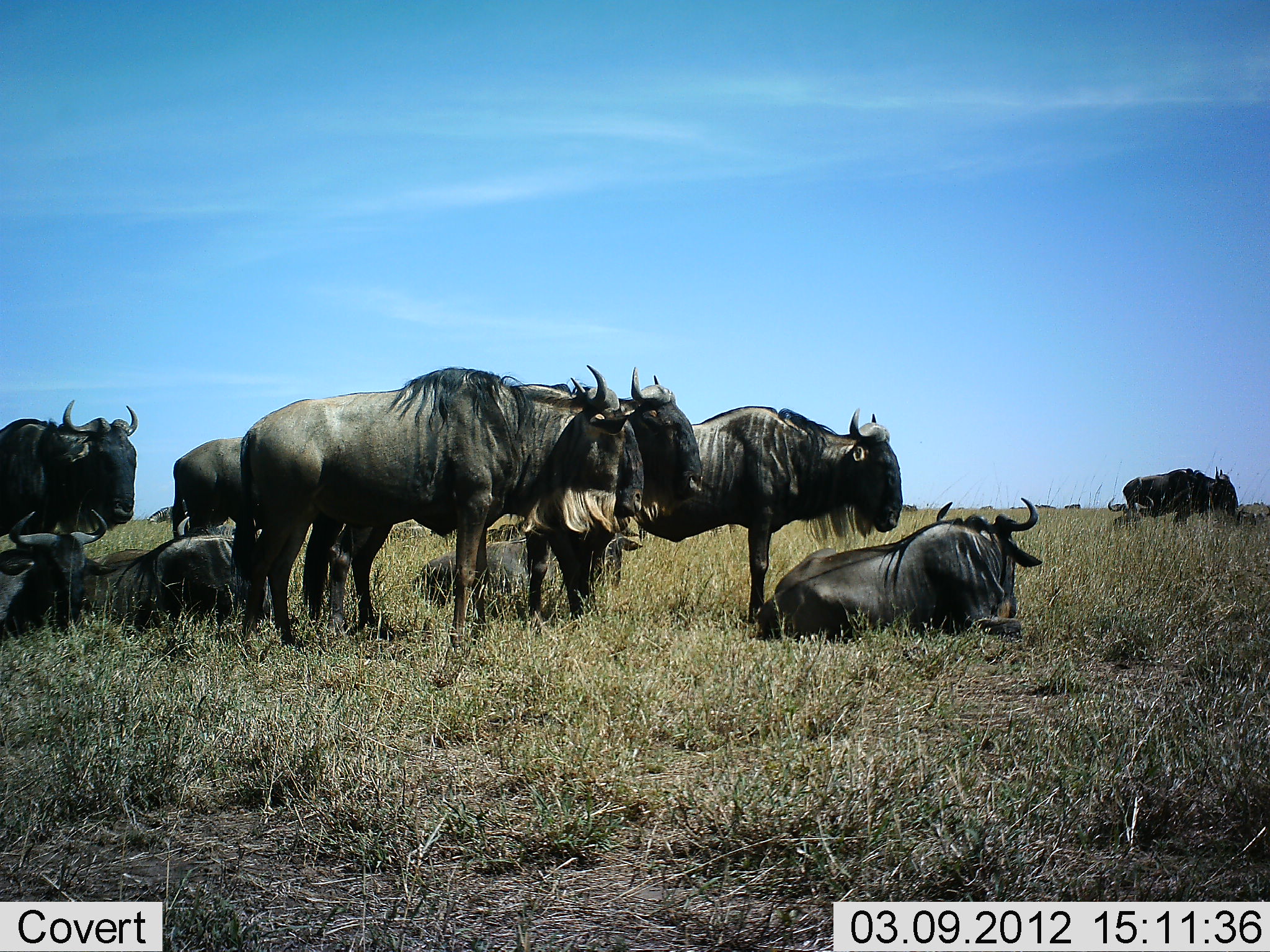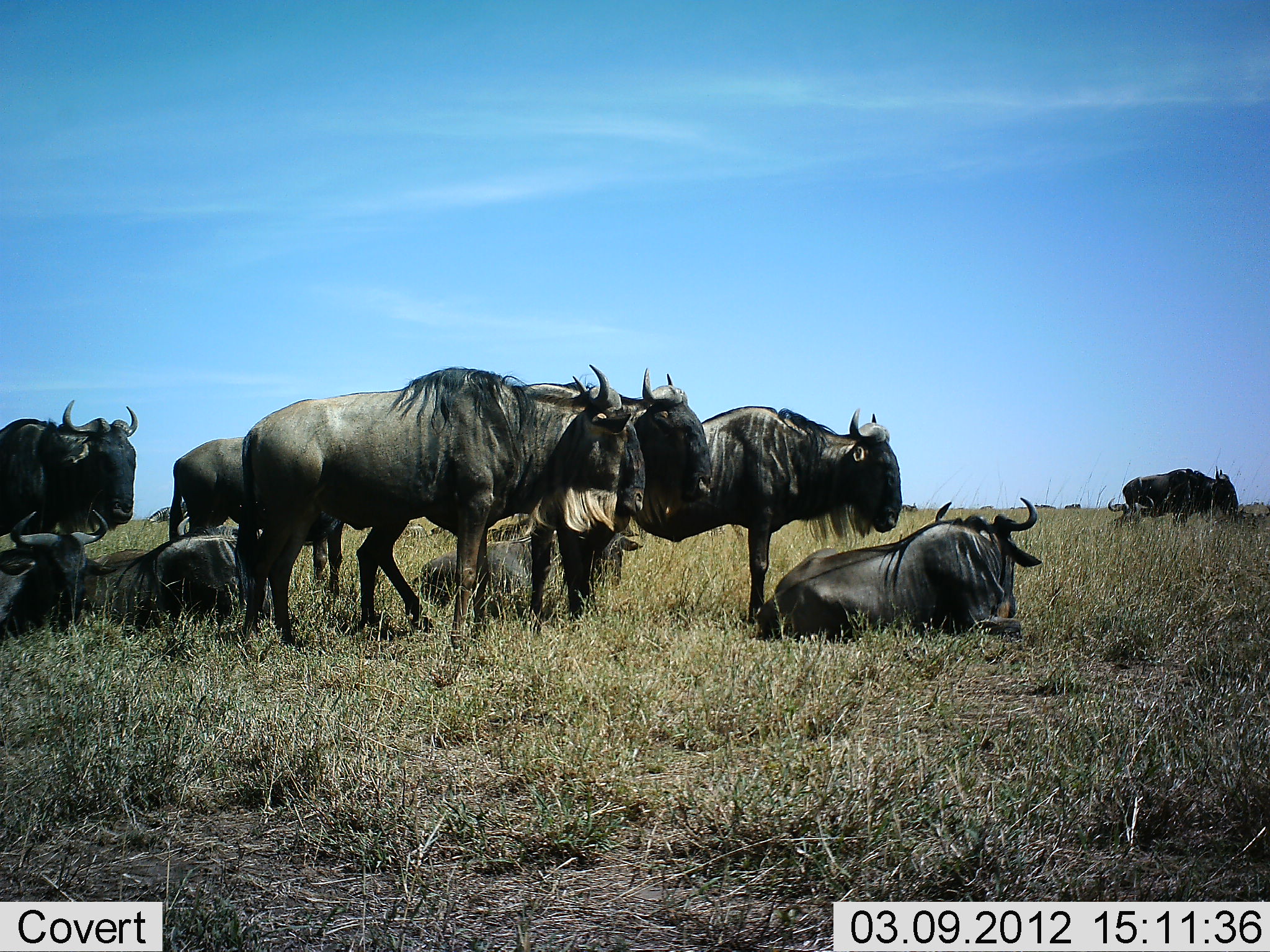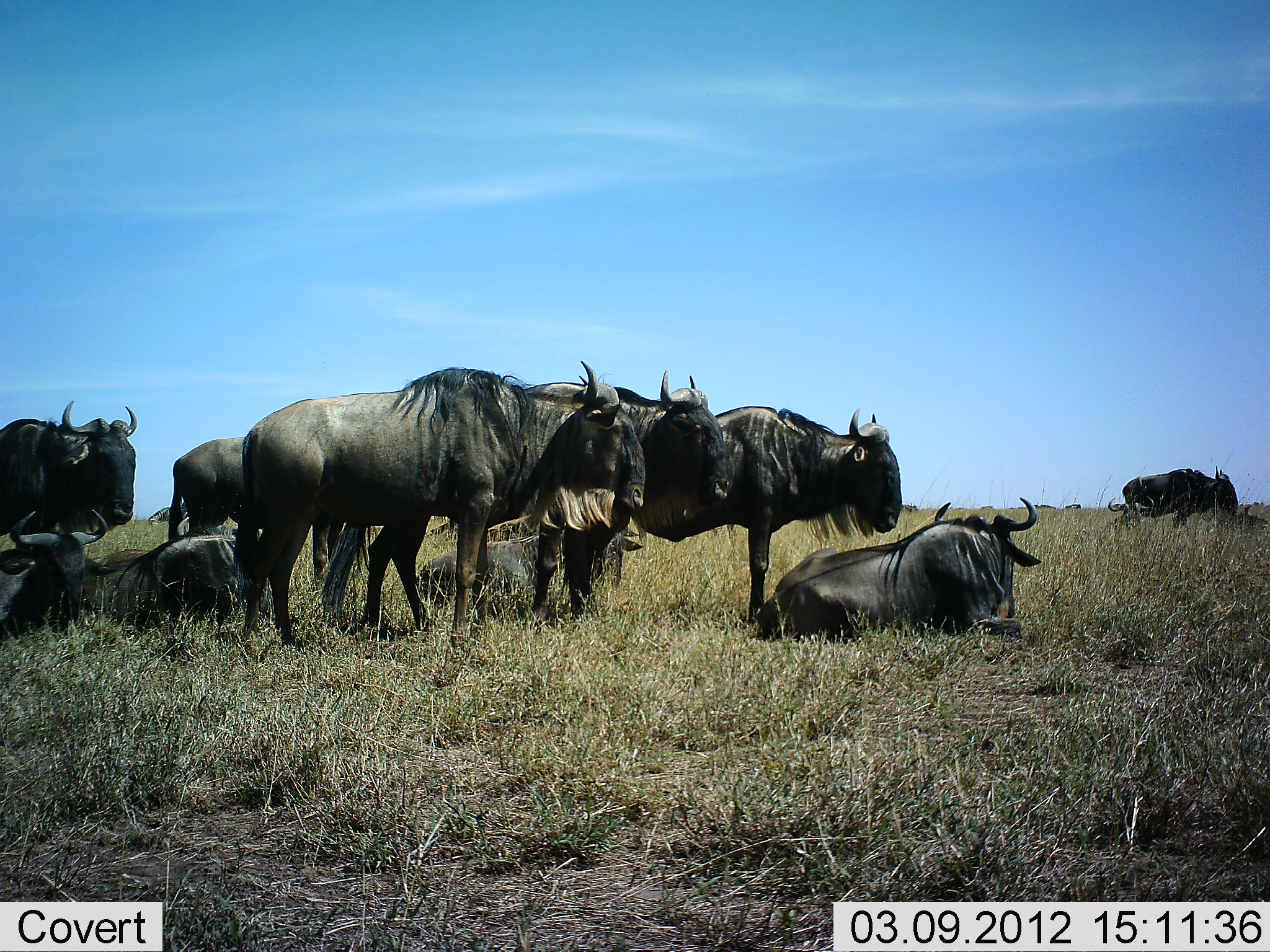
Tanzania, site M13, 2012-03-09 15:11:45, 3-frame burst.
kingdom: Animalia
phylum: Chordata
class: Mammalia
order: Artiodactyla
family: Bovidae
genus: Connochaetes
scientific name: Connochaetes taurinus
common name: blue wildebeest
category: wildebeest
Wildebeest (blue wildebeest) (Connochaetes taurinus), count 11-50. Behavior (volunteer vote fractions): standing 85%, resting 95%, moving 10%, interacting 0%. Young present (vote fraction): 0%. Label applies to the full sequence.